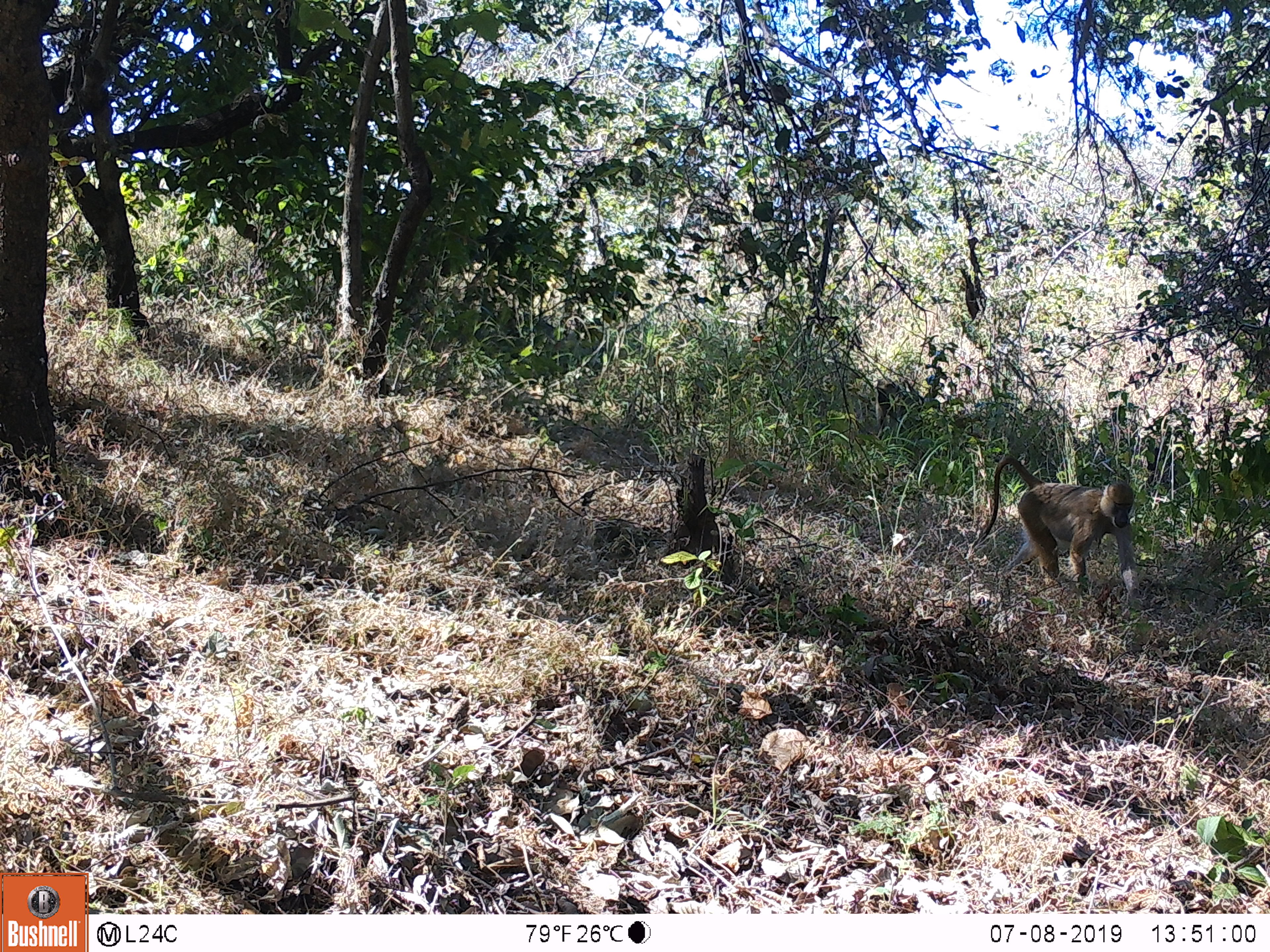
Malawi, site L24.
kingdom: Animalia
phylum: Chordata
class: Mammalia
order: Primates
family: Cercopithecidae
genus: Papio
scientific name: Papio cynocephalus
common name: yellow baboon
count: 1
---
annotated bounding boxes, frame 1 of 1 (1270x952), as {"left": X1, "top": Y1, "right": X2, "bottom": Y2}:
yellow baboon: {"left": 963, "top": 436, "right": 1148, "bottom": 614}